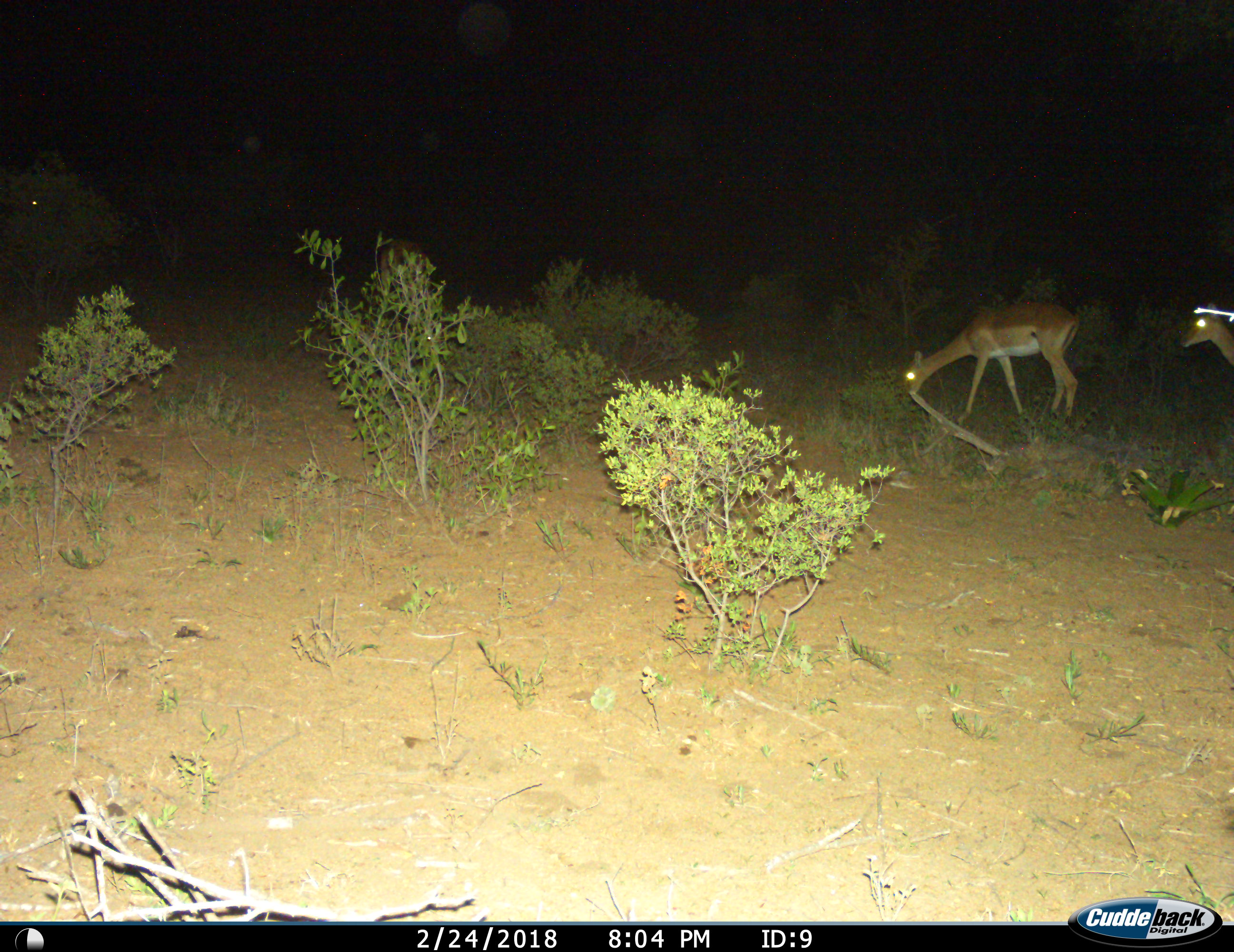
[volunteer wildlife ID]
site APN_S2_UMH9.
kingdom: Animalia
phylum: Chordata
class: Mammalia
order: Artiodactyla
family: Bovidae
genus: Aepyceros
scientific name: Aepyceros melampus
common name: impala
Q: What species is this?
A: Impala (Aepyceros melampus).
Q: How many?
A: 2.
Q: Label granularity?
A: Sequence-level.